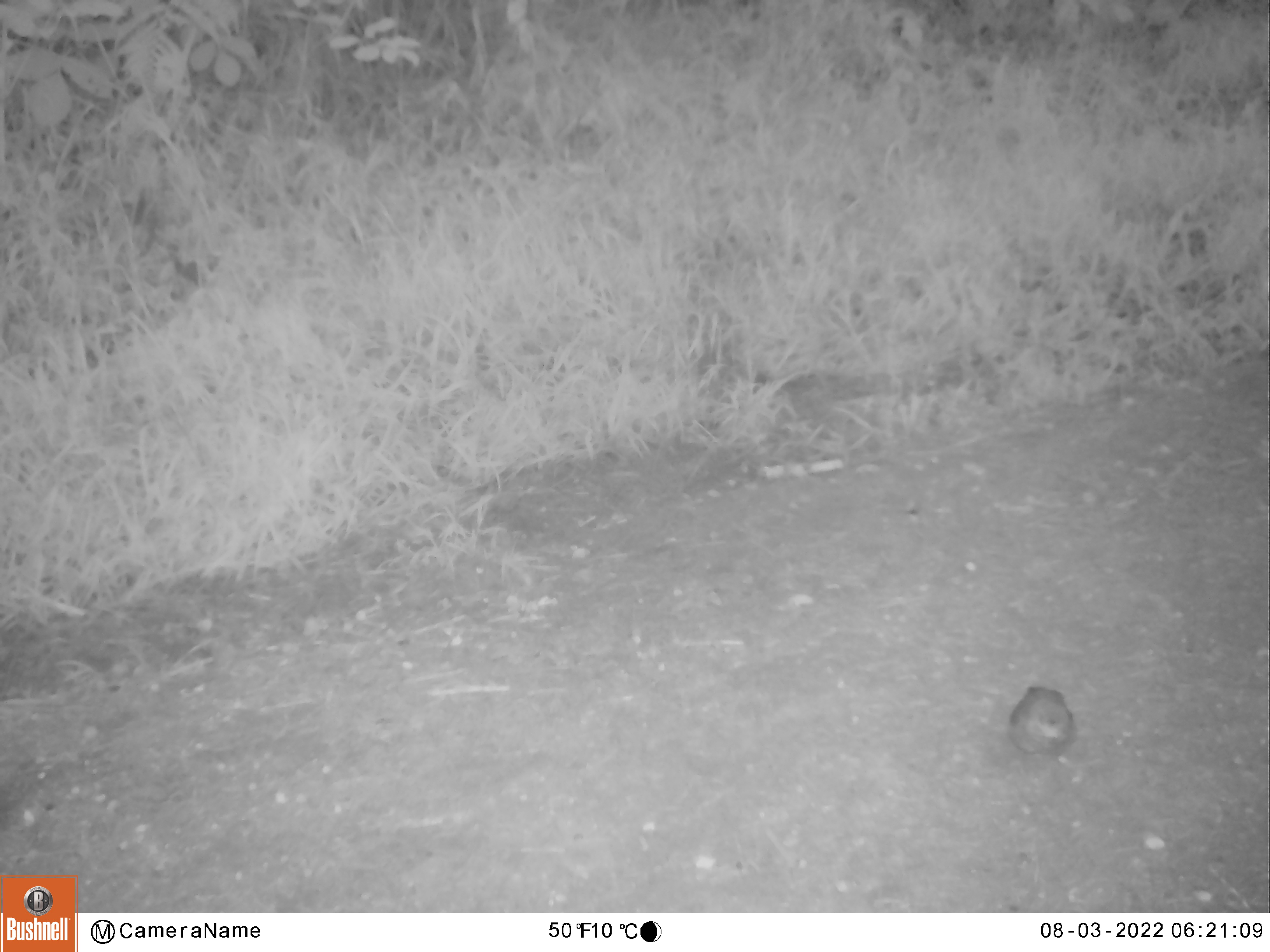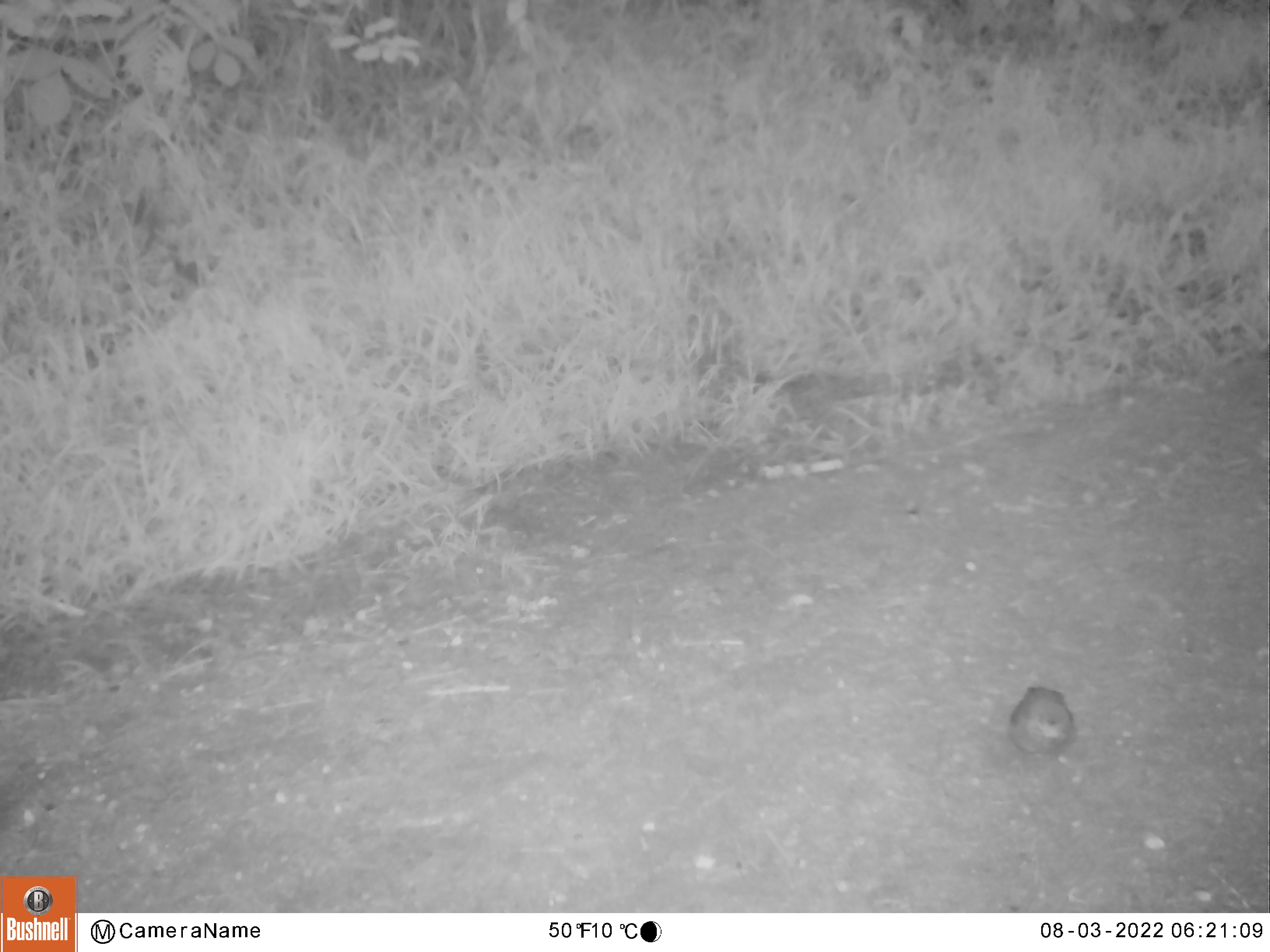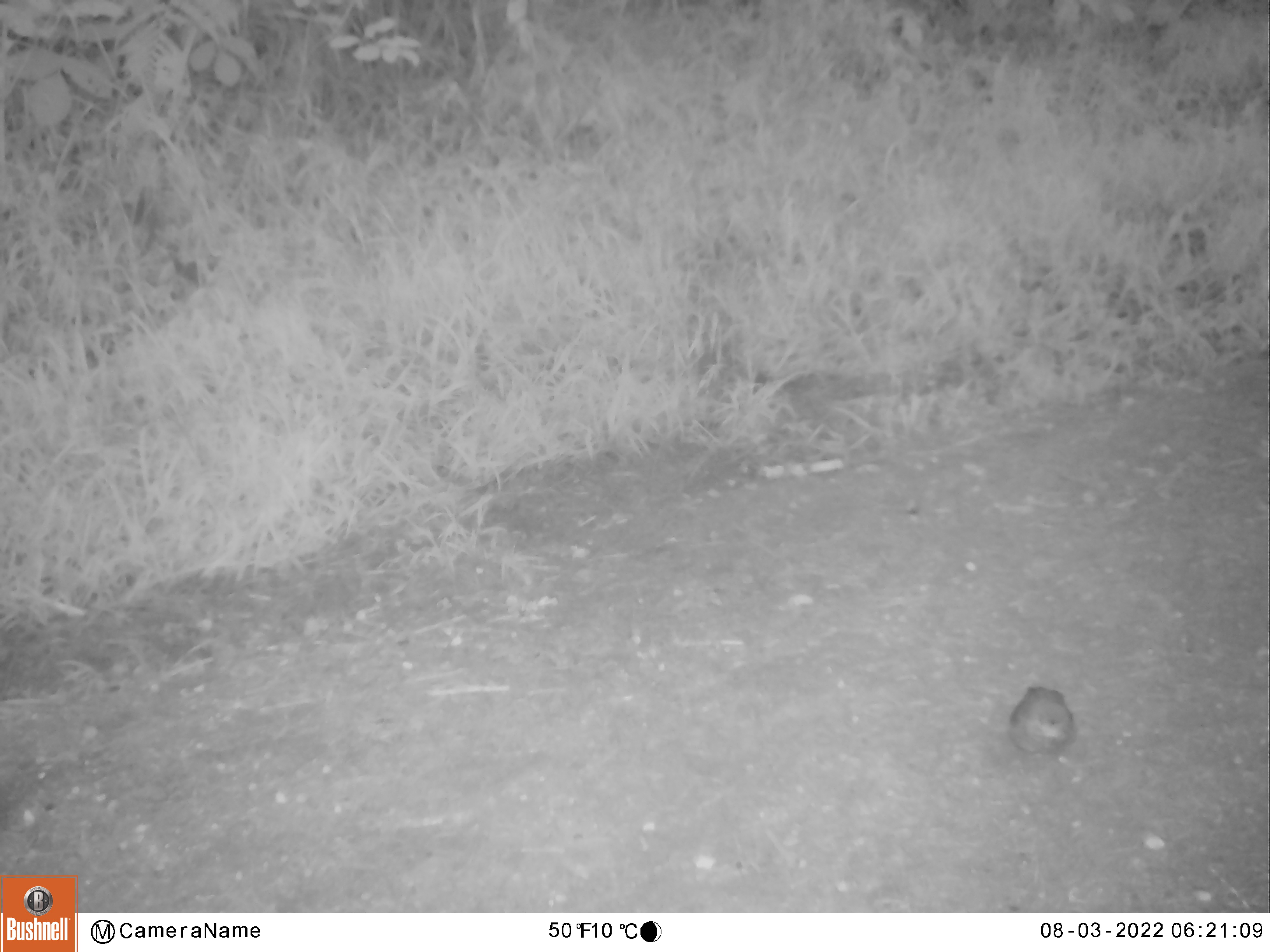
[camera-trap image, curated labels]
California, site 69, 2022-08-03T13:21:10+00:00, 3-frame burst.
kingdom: Animalia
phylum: Chordata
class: Aves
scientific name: Aves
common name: bird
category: unknown bird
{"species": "unknown bird (bird) (Aves)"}